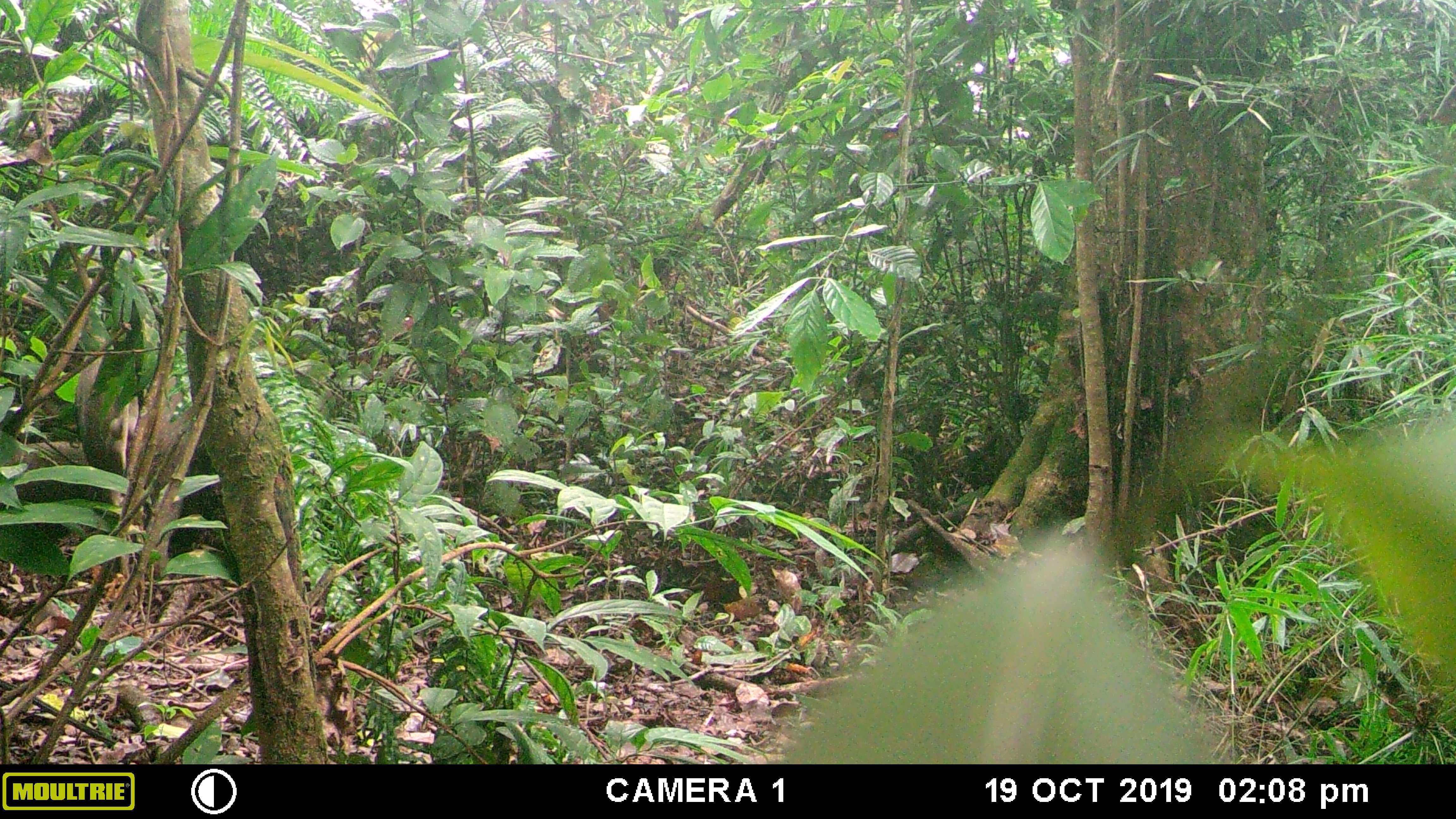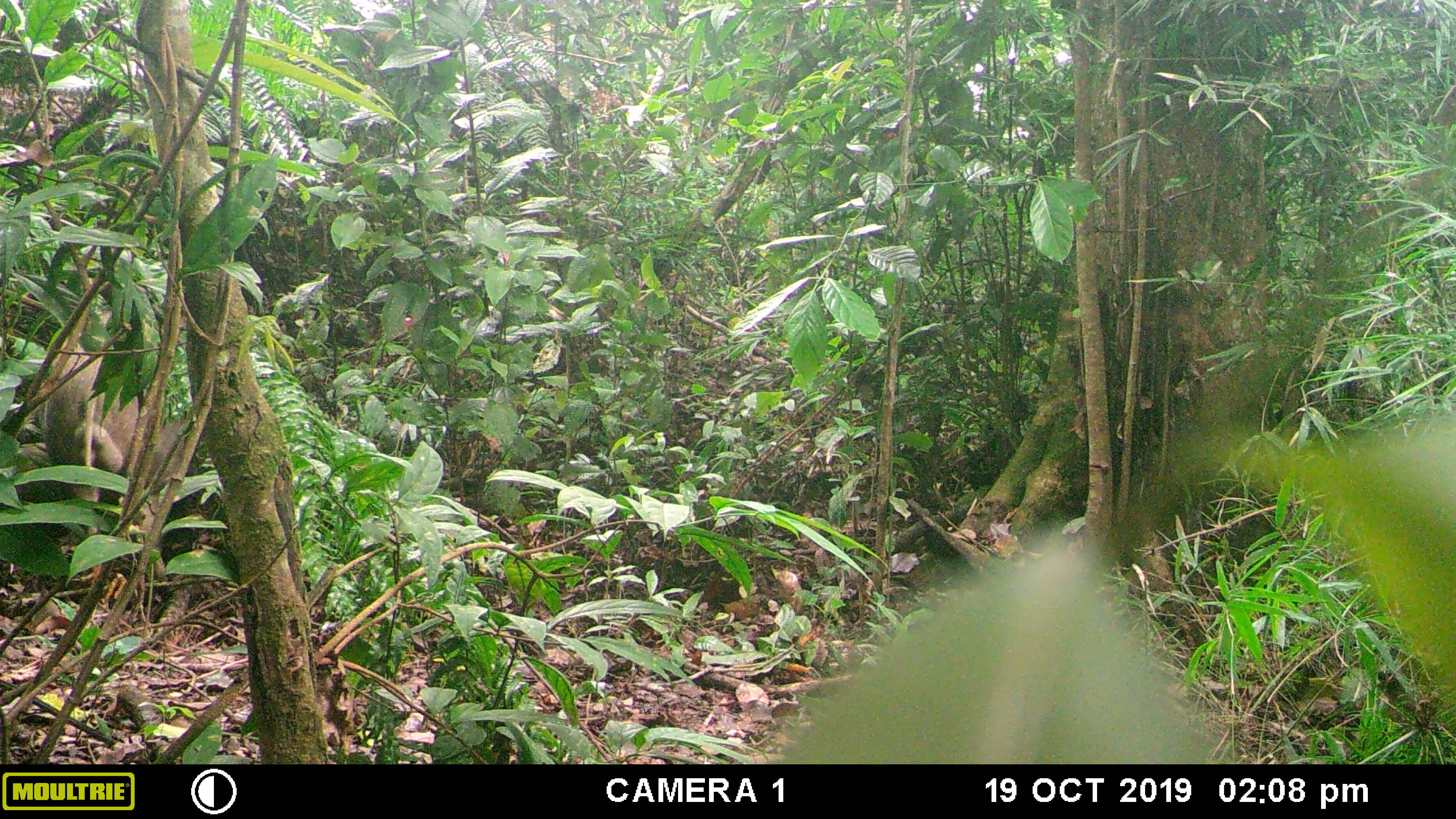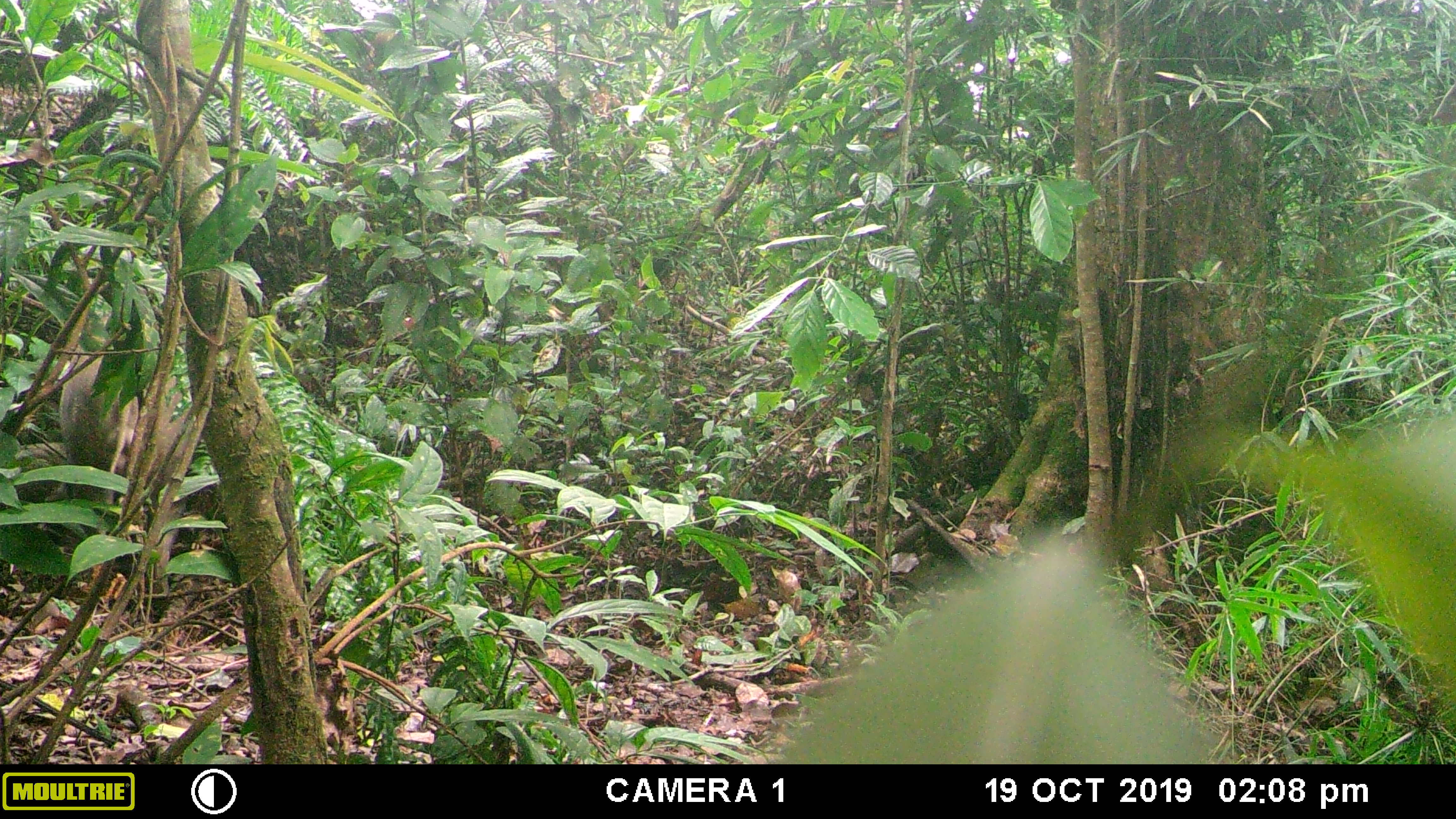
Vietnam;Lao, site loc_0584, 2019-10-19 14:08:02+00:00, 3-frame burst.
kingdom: Animalia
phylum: Chordata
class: Mammalia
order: Artiodactyla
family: Suidae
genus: Sus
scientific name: Sus scrofa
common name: eurasian wild pig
Eurasian wild pig (Sus scrofa). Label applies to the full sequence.